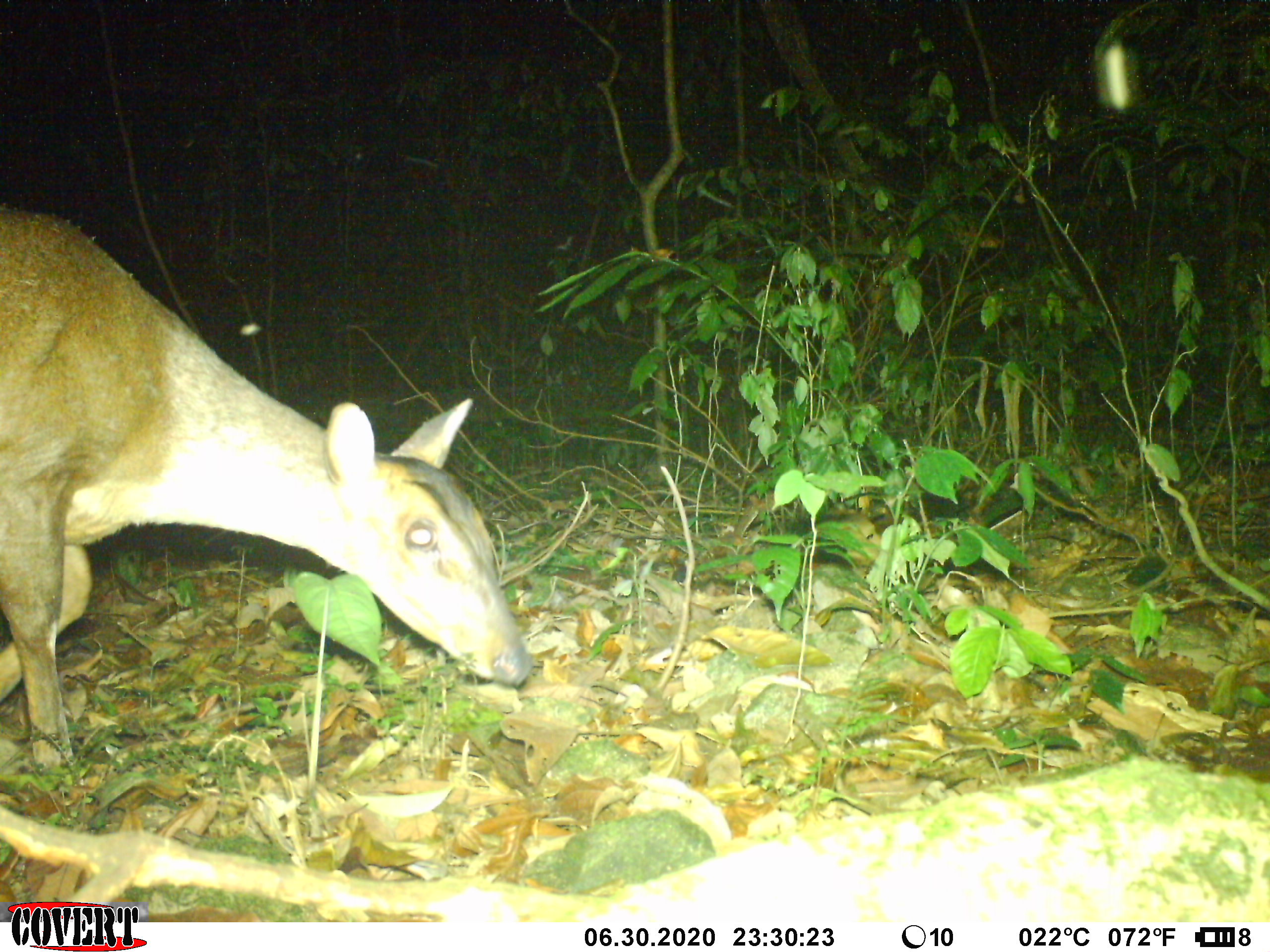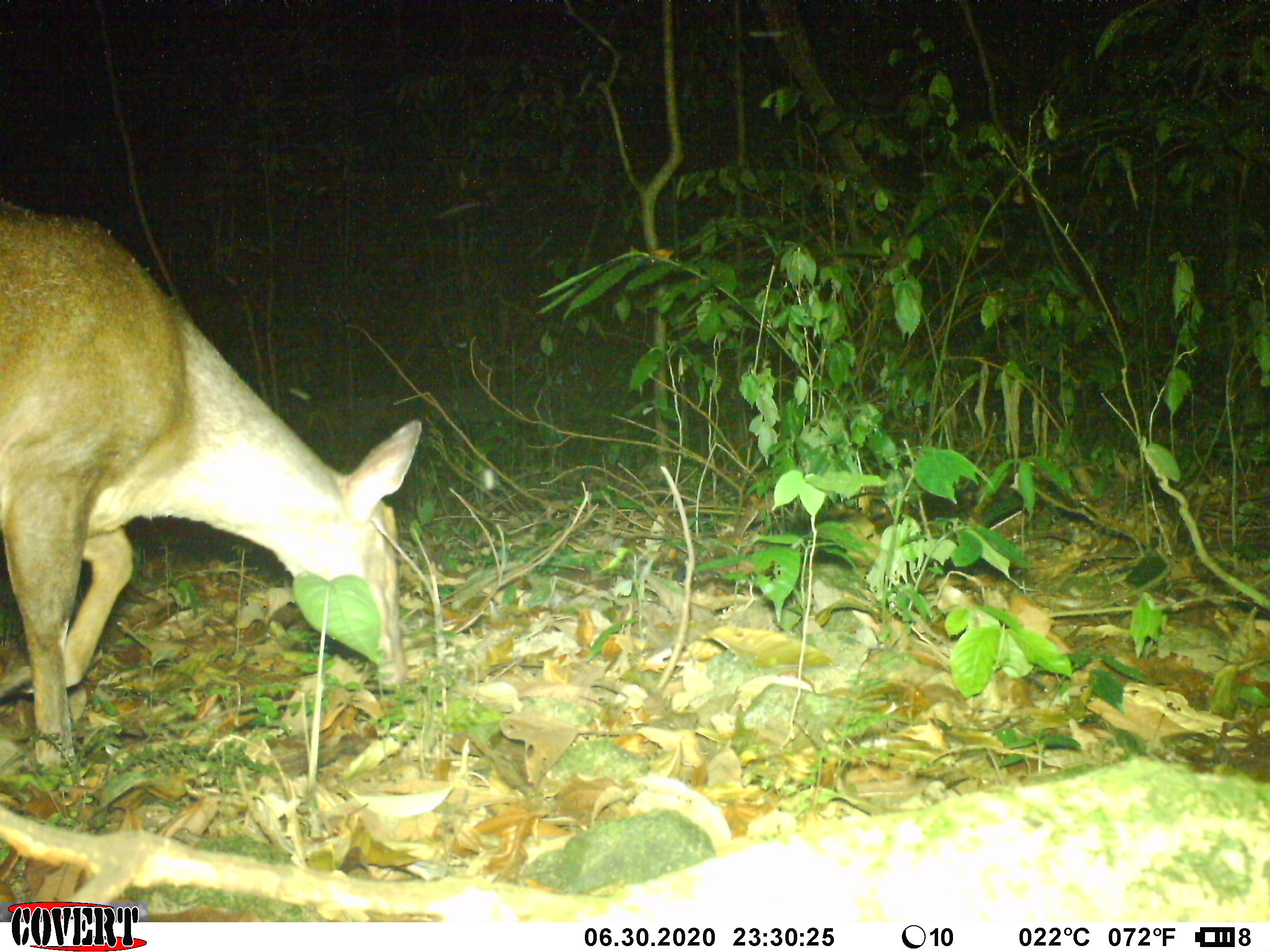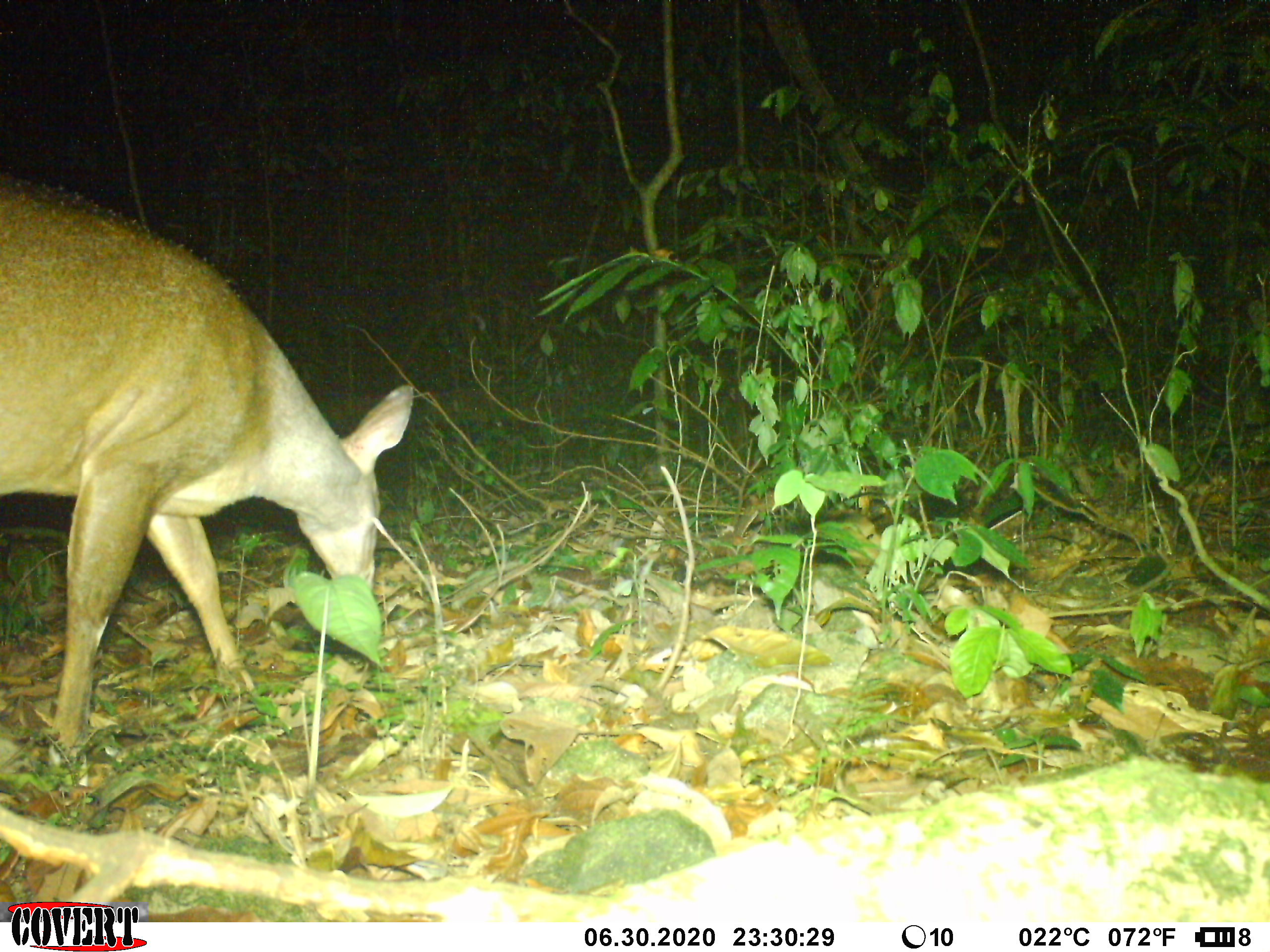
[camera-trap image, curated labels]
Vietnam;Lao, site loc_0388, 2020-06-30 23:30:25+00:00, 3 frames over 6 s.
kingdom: Animalia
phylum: Chordata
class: Mammalia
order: Artiodactyla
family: Cervidae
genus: Muntiacus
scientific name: Muntiacus vuquangensis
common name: large-antlered muntjac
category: large antlered muntjac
Large antlered muntjac (large-antlered muntjac) (Muntiacus vuquangensis). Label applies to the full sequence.